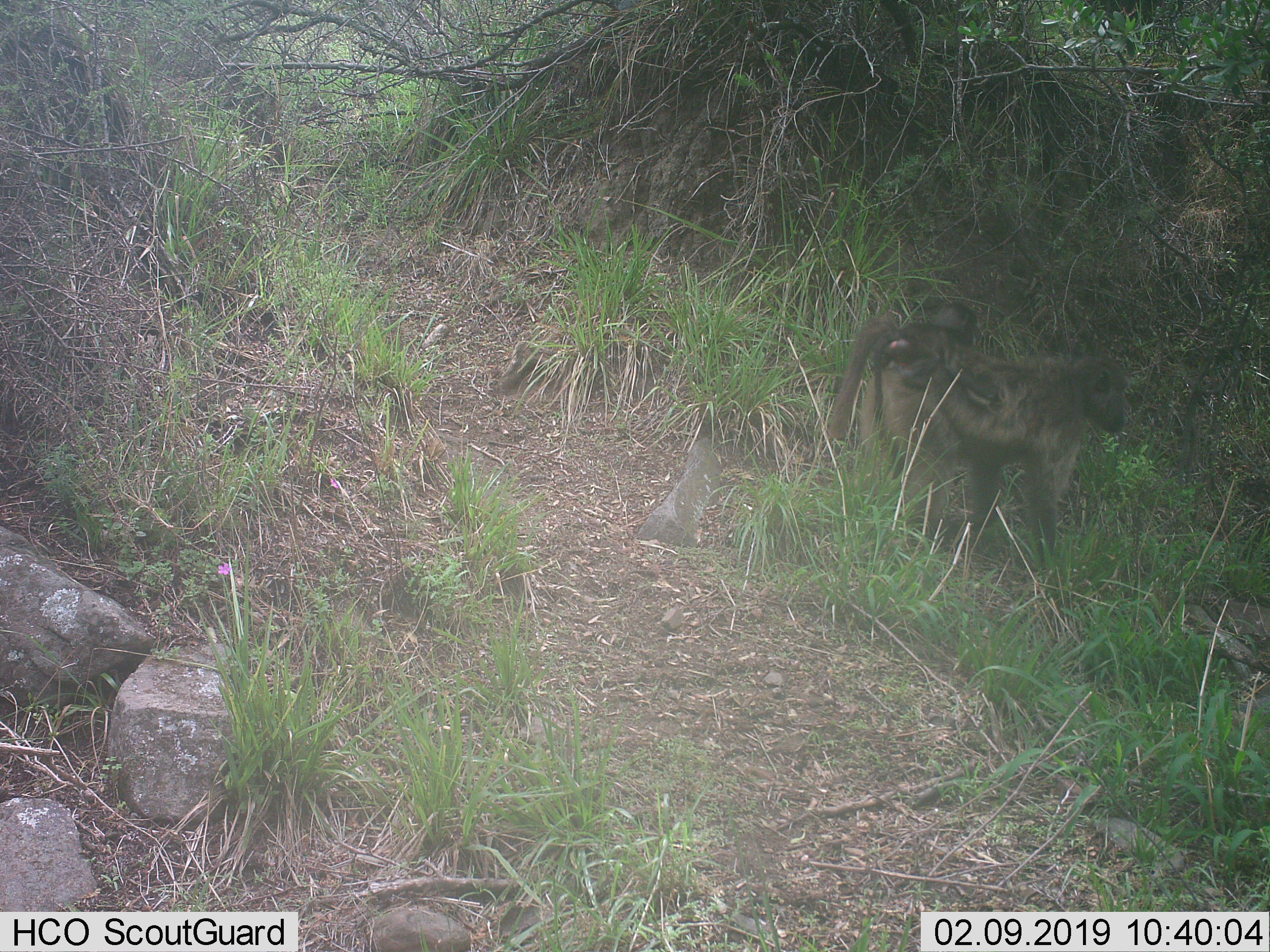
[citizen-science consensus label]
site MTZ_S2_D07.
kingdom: Animalia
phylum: Chordata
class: Mammalia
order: Primates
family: Cercopithecidae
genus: Papio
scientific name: Papio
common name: baboon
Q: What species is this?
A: Baboon (Papio).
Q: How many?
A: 2.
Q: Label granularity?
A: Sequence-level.